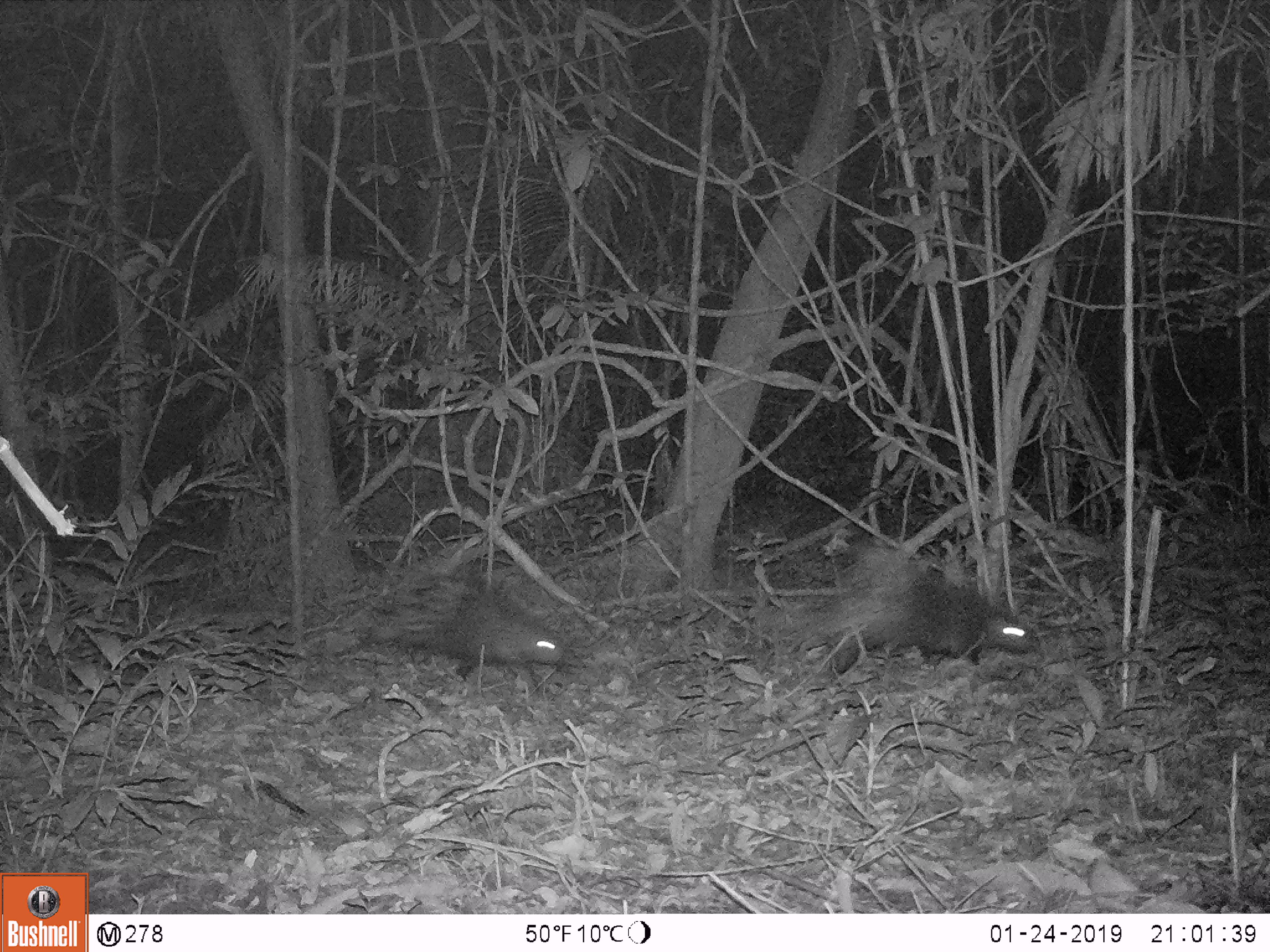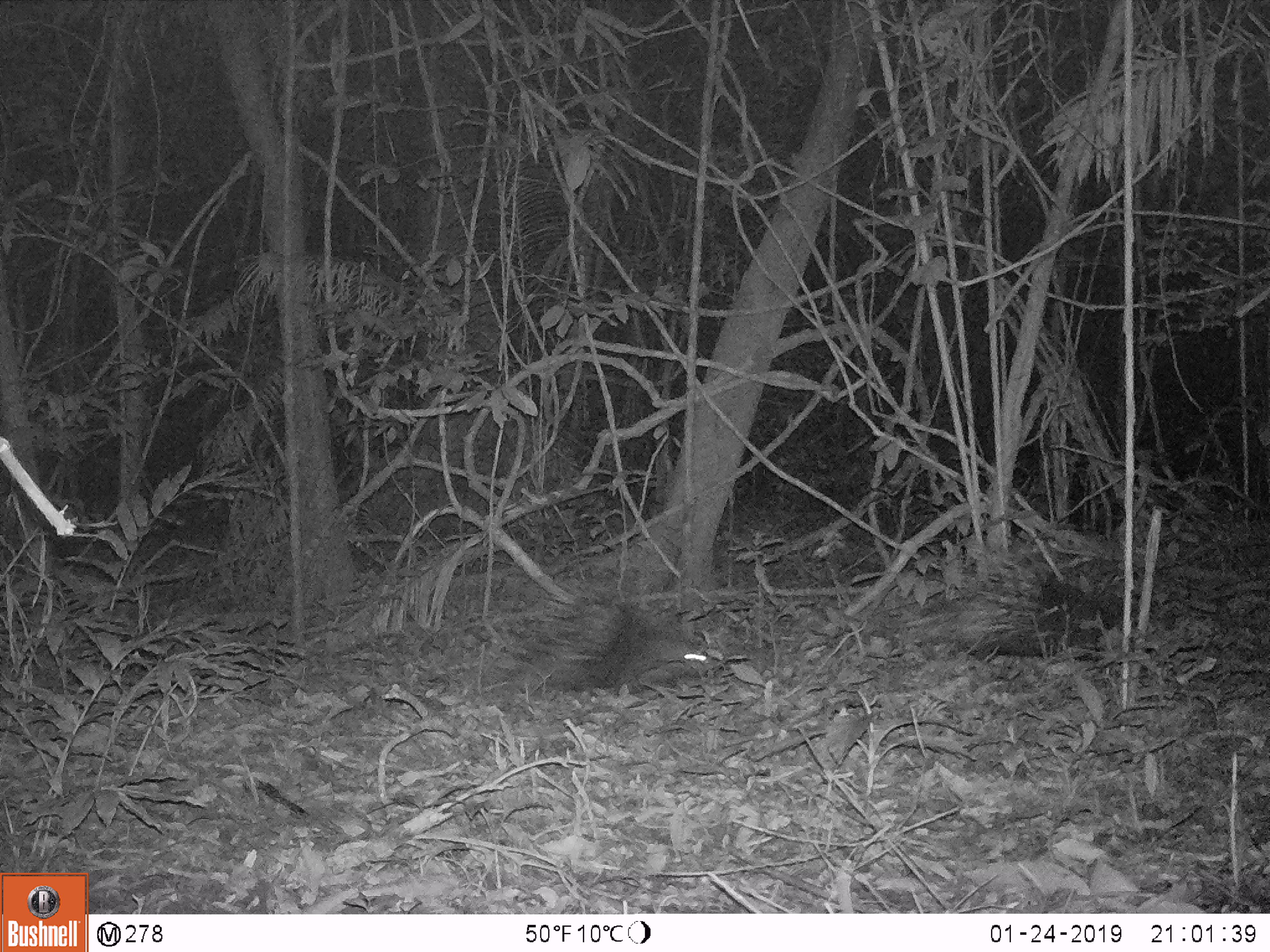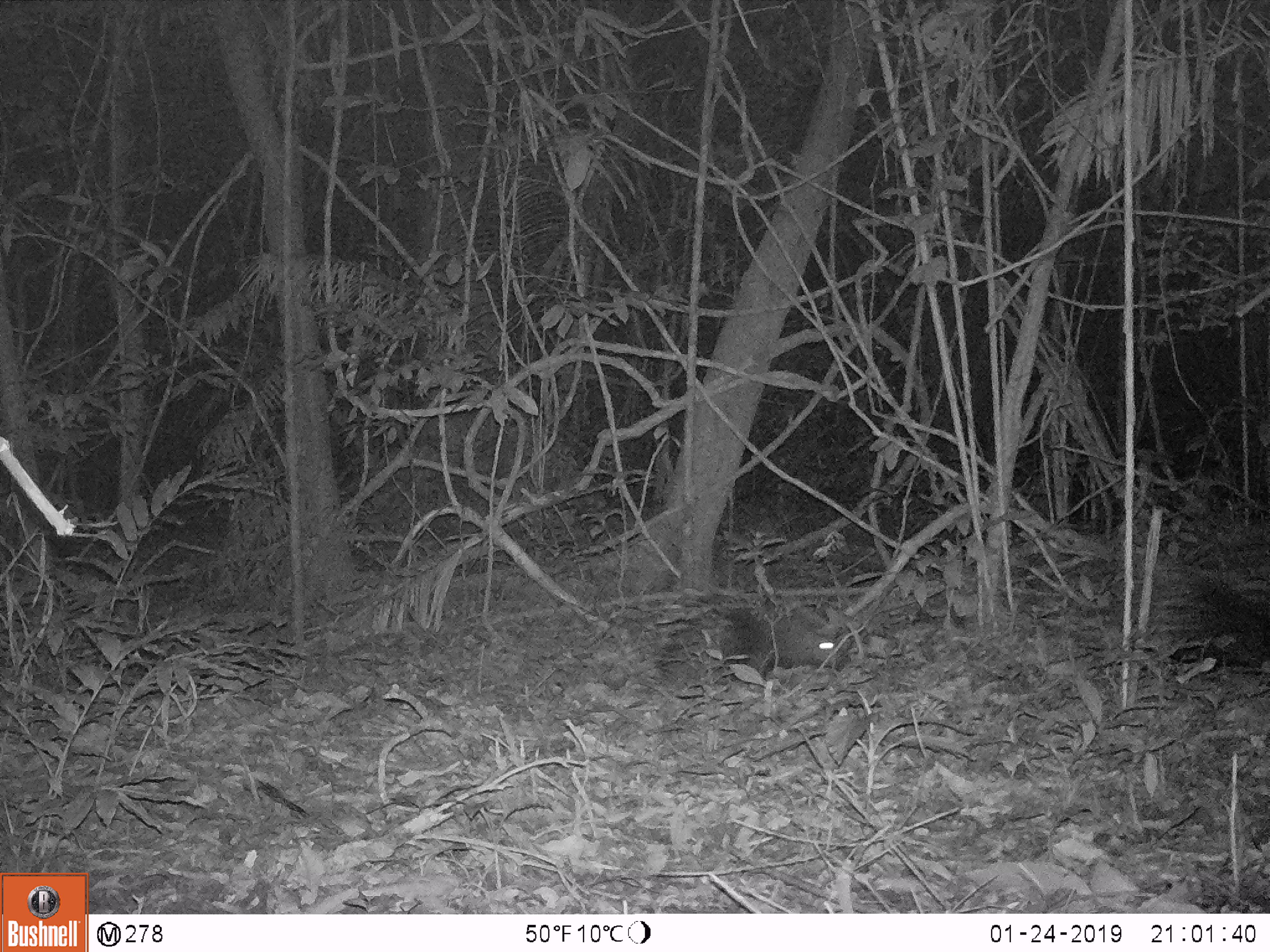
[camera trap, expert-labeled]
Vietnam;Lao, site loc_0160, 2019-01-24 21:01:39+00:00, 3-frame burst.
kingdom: Animalia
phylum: Chordata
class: Mammalia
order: Rodentia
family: Hystricidae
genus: Hystrix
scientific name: Hystrix brachyura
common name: malayan porcupine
Malayan porcupine (Hystrix brachyura). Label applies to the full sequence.